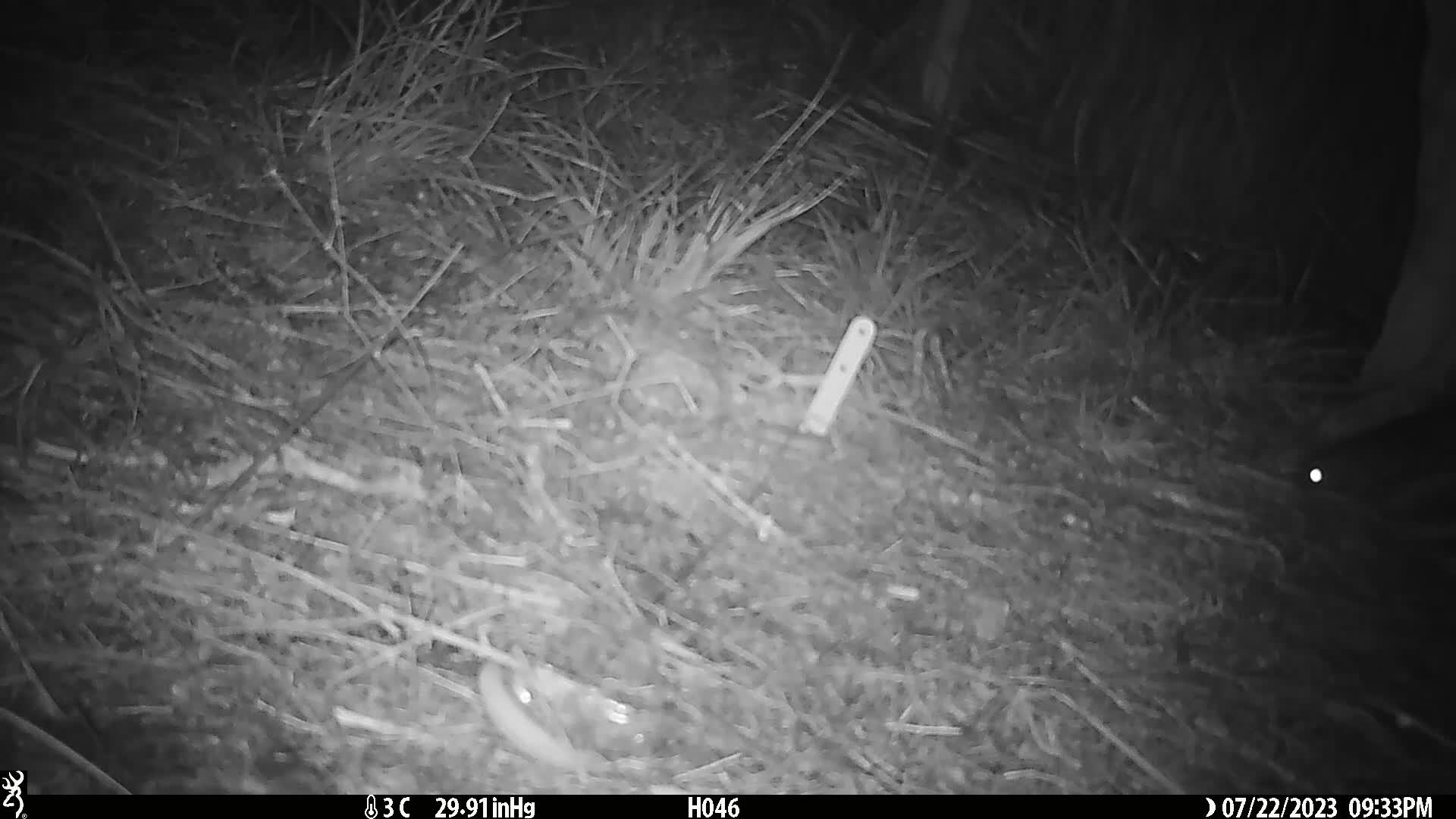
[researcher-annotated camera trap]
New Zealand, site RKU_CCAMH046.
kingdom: Animalia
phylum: Chordata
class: Mammalia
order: Rodentia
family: Muridae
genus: Rattus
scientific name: Rattus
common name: rat